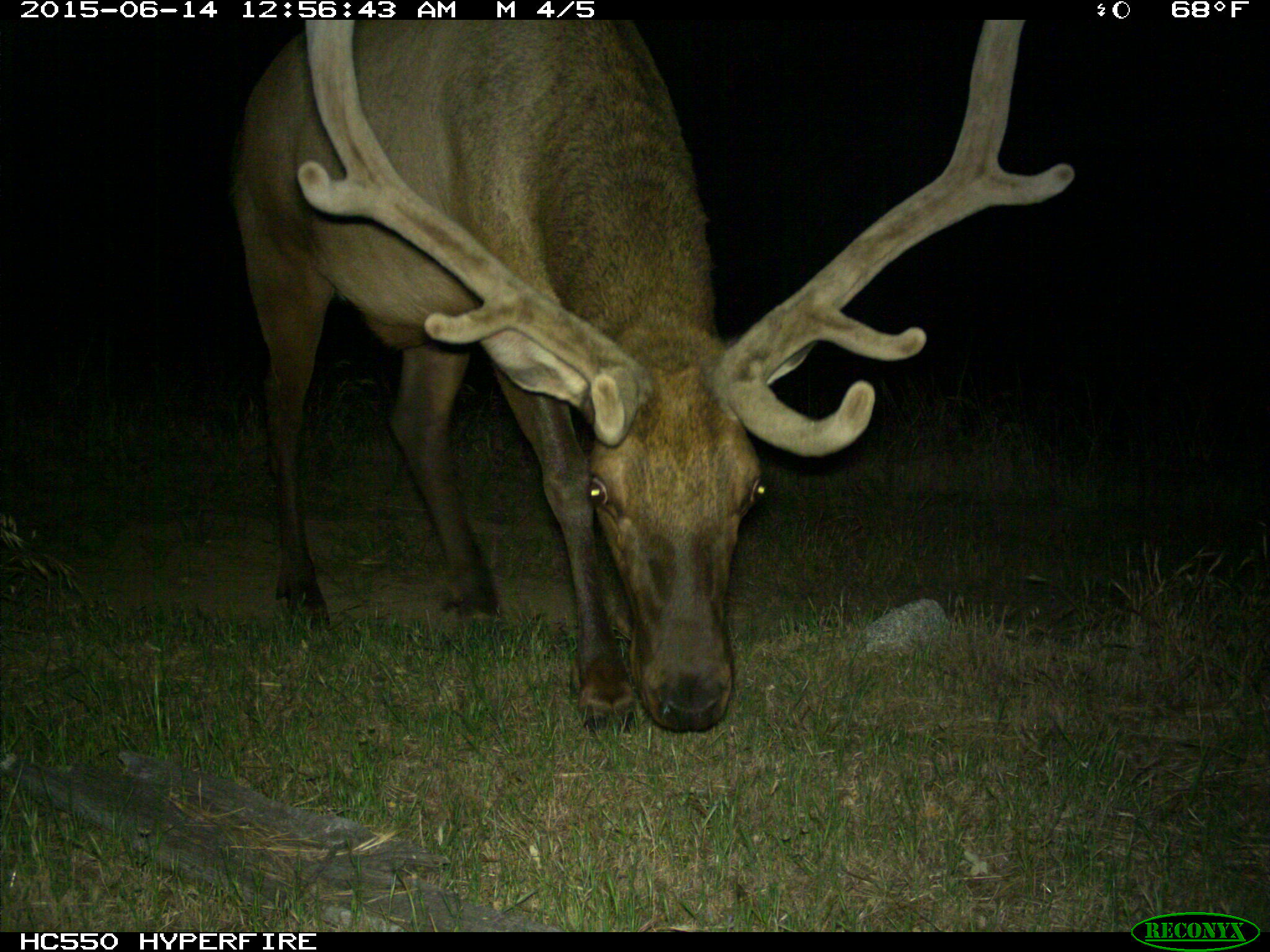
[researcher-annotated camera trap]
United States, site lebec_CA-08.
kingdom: Animalia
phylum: Chordata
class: Mammalia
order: Artiodactyla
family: Cervidae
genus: Cervus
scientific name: Cervus canadensis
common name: elk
Cervus canadensis (elk).